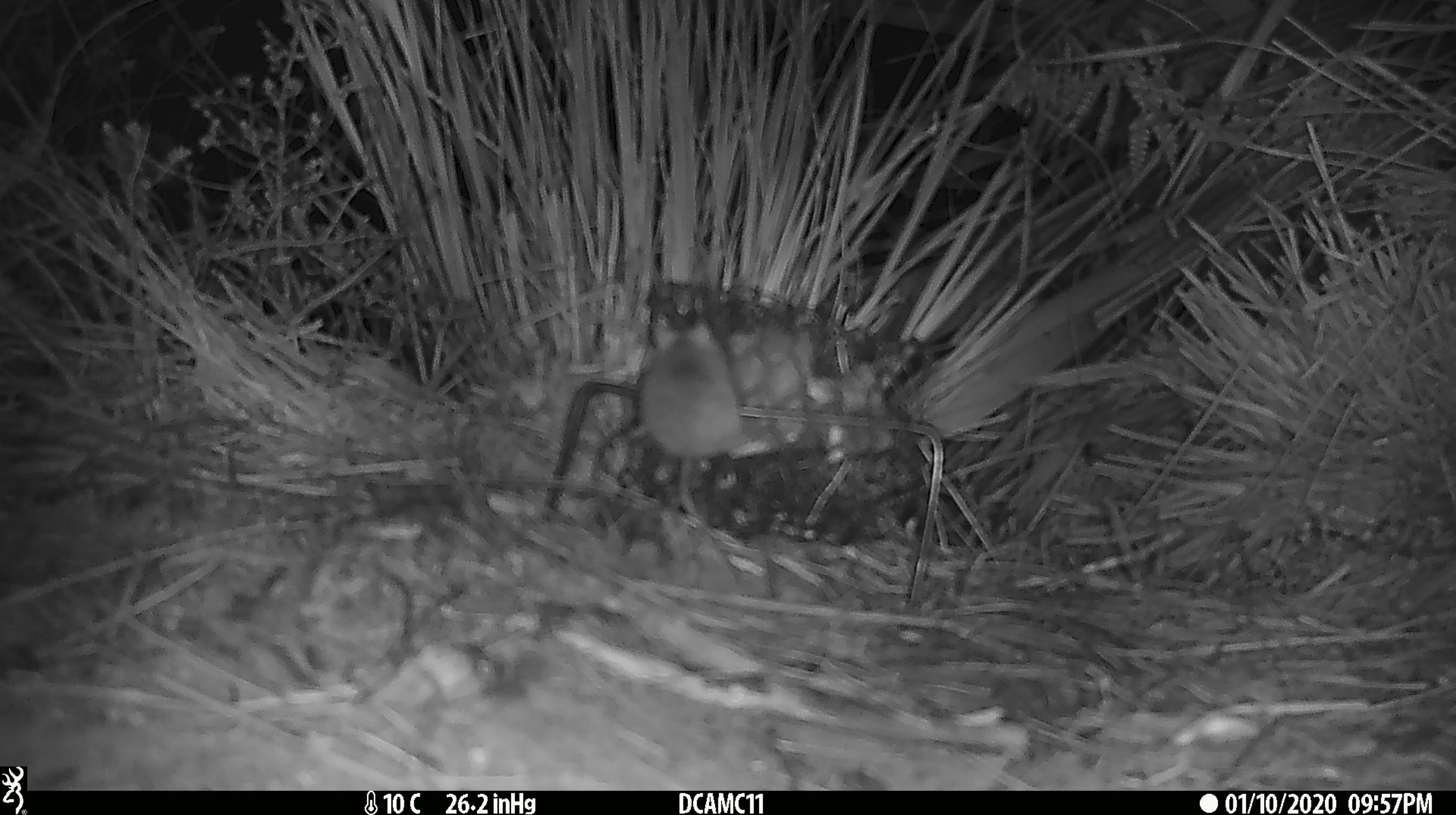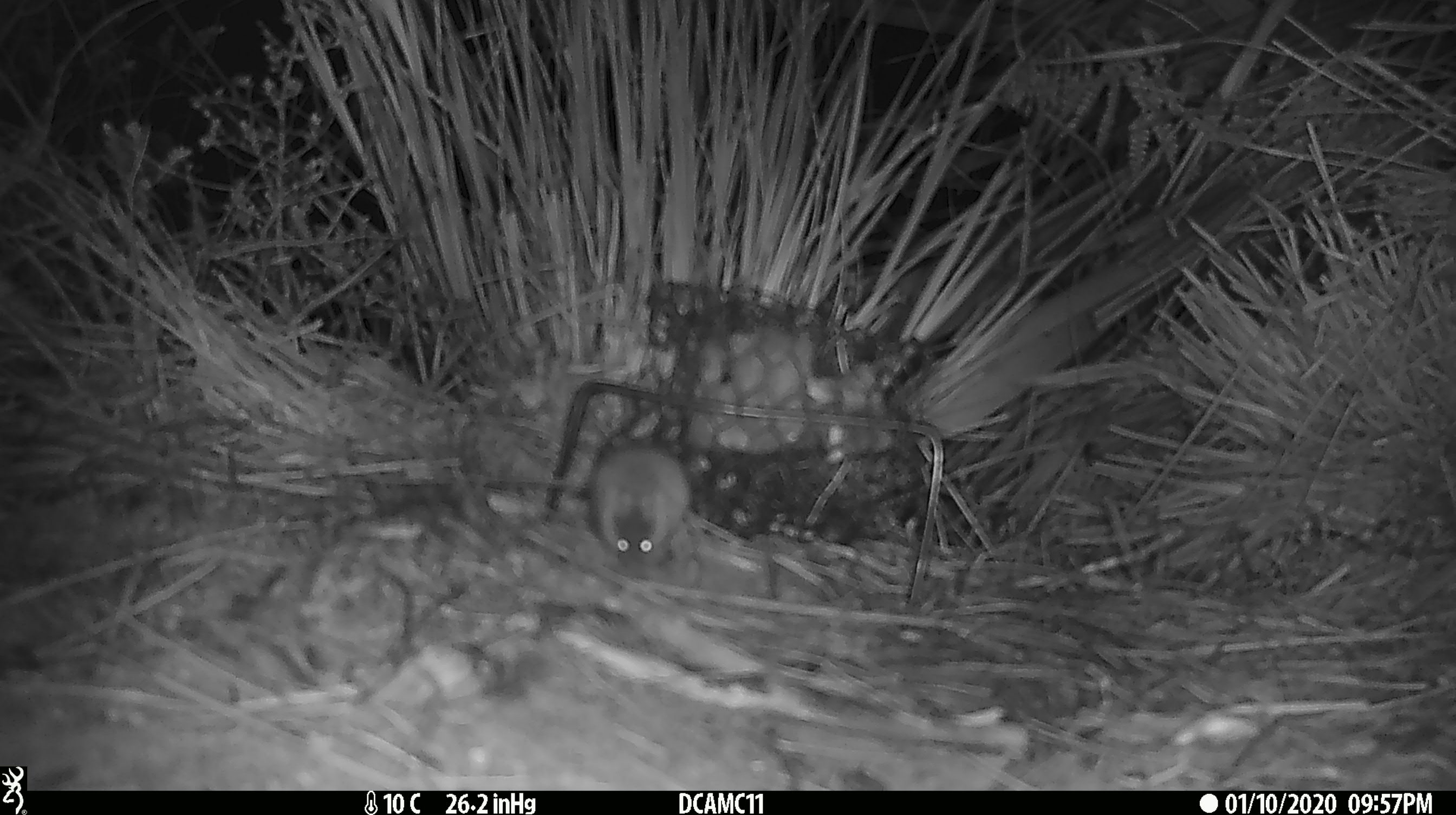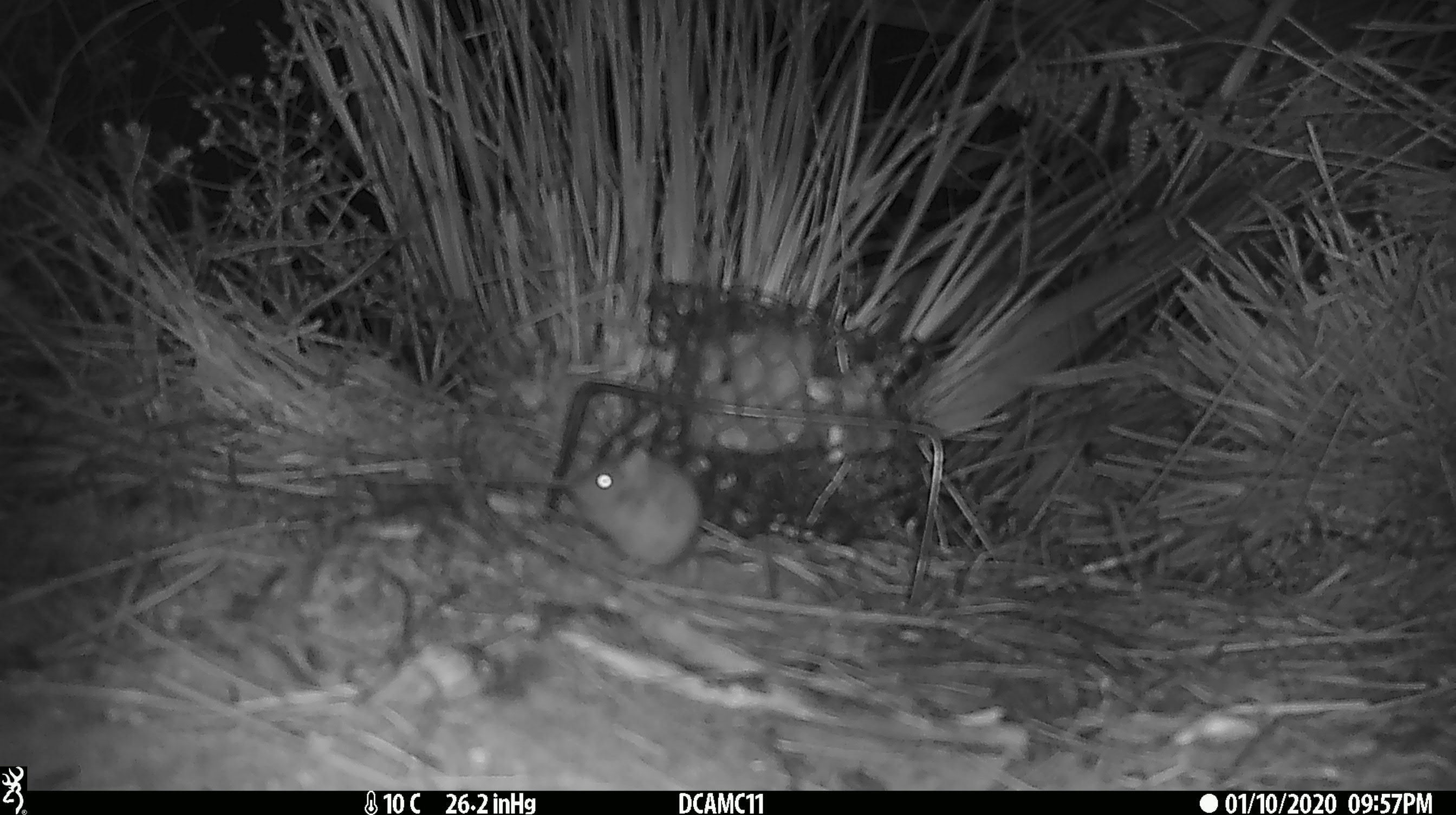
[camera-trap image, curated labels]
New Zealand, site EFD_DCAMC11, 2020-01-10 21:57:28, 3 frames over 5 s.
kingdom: Animalia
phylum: Chordata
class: Mammalia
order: Rodentia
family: Muridae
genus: Mus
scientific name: Mus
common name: mouse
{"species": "mouse (Mus)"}